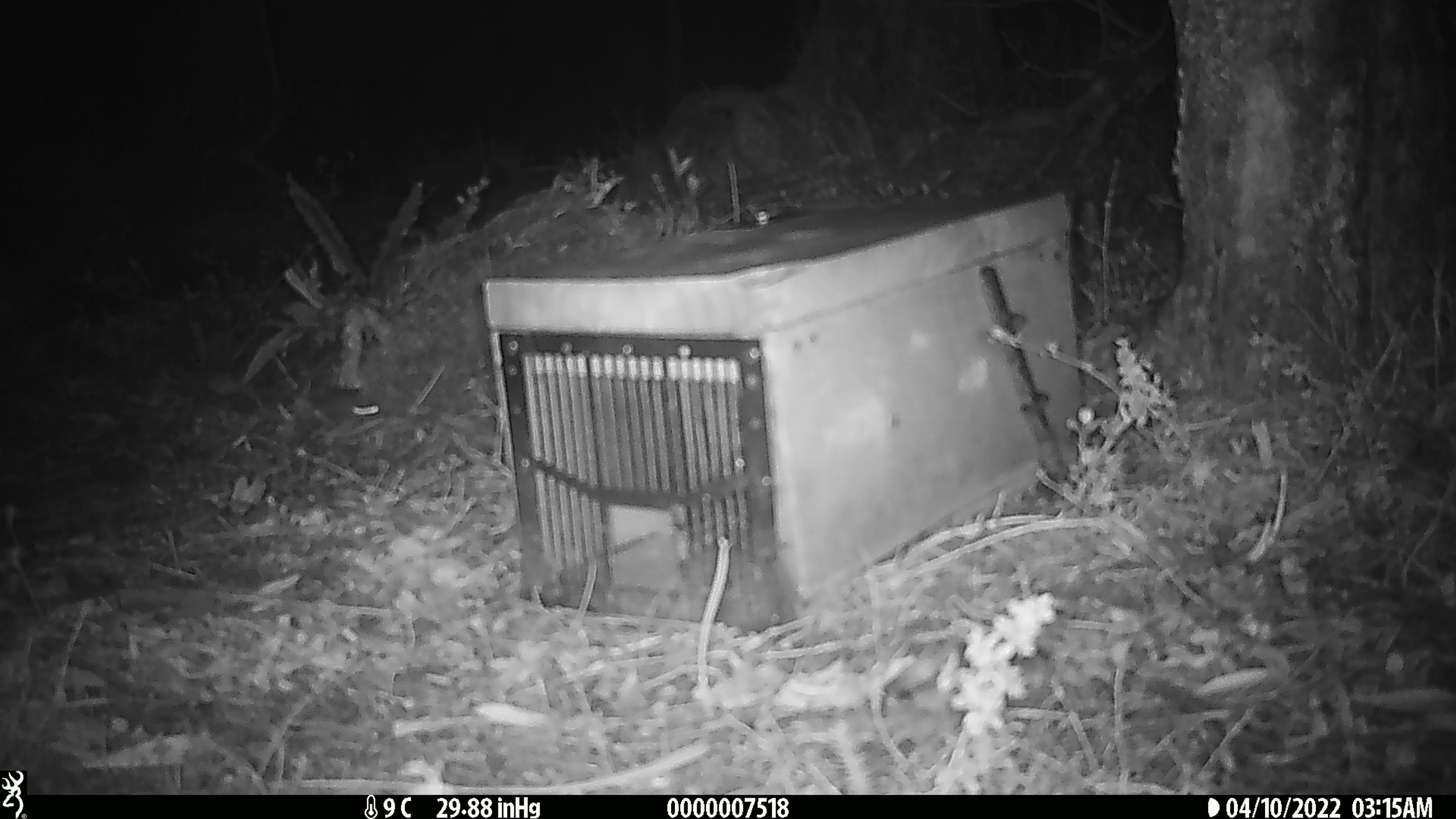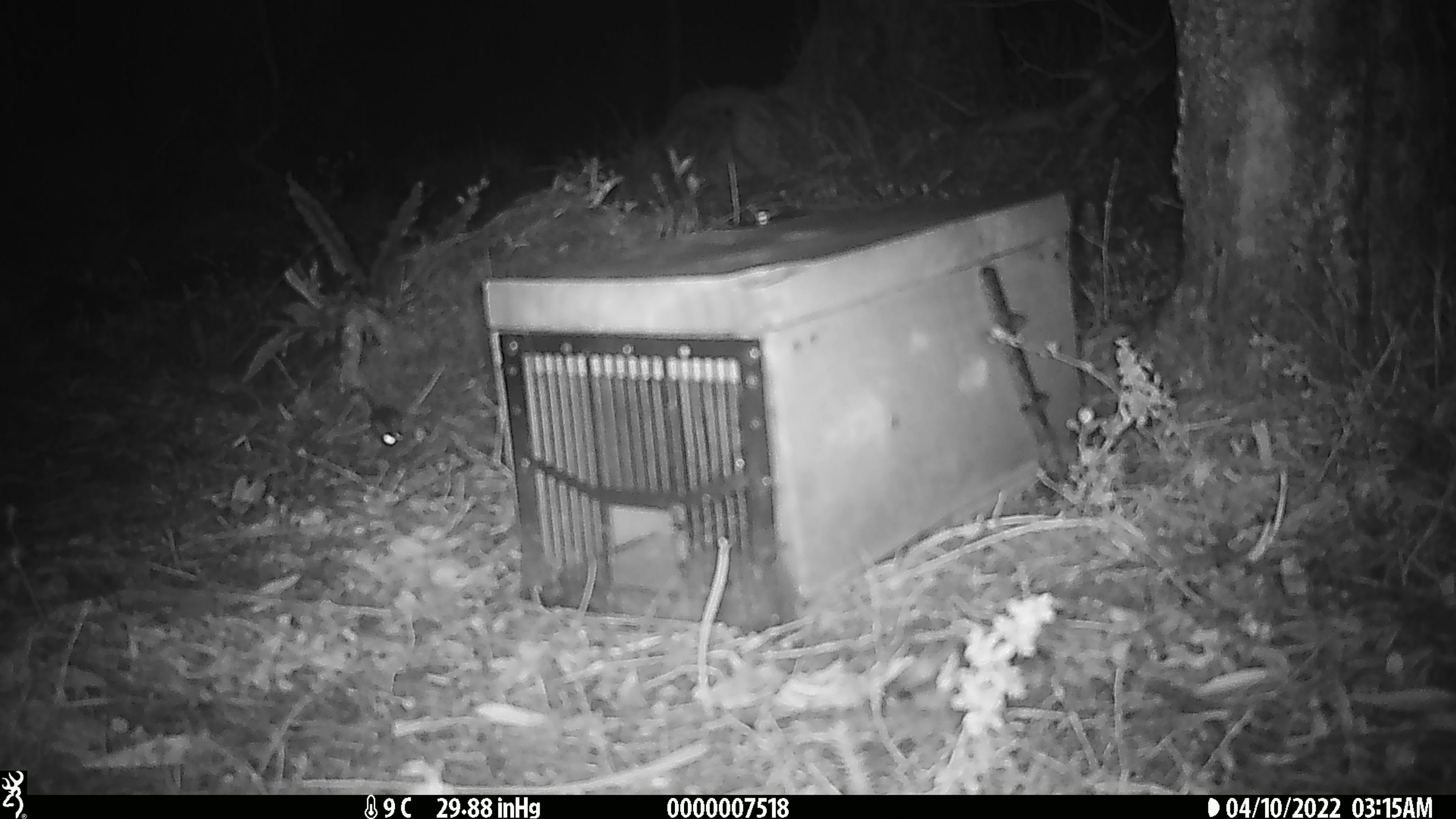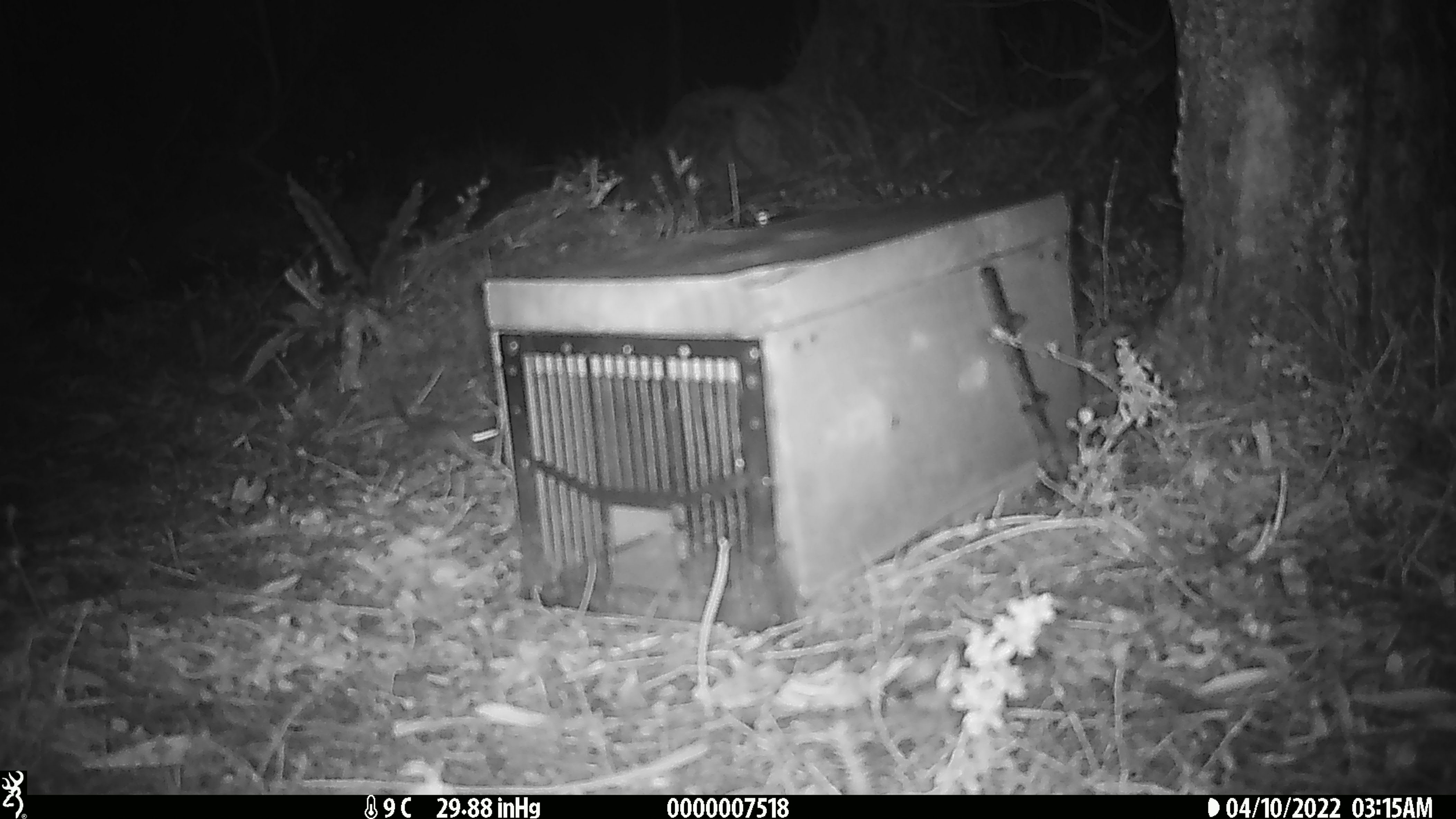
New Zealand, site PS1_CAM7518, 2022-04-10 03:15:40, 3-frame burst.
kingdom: Animalia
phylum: Chordata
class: Mammalia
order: Rodentia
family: Muridae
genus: Mus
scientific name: Mus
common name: mouse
Mouse (Mus).